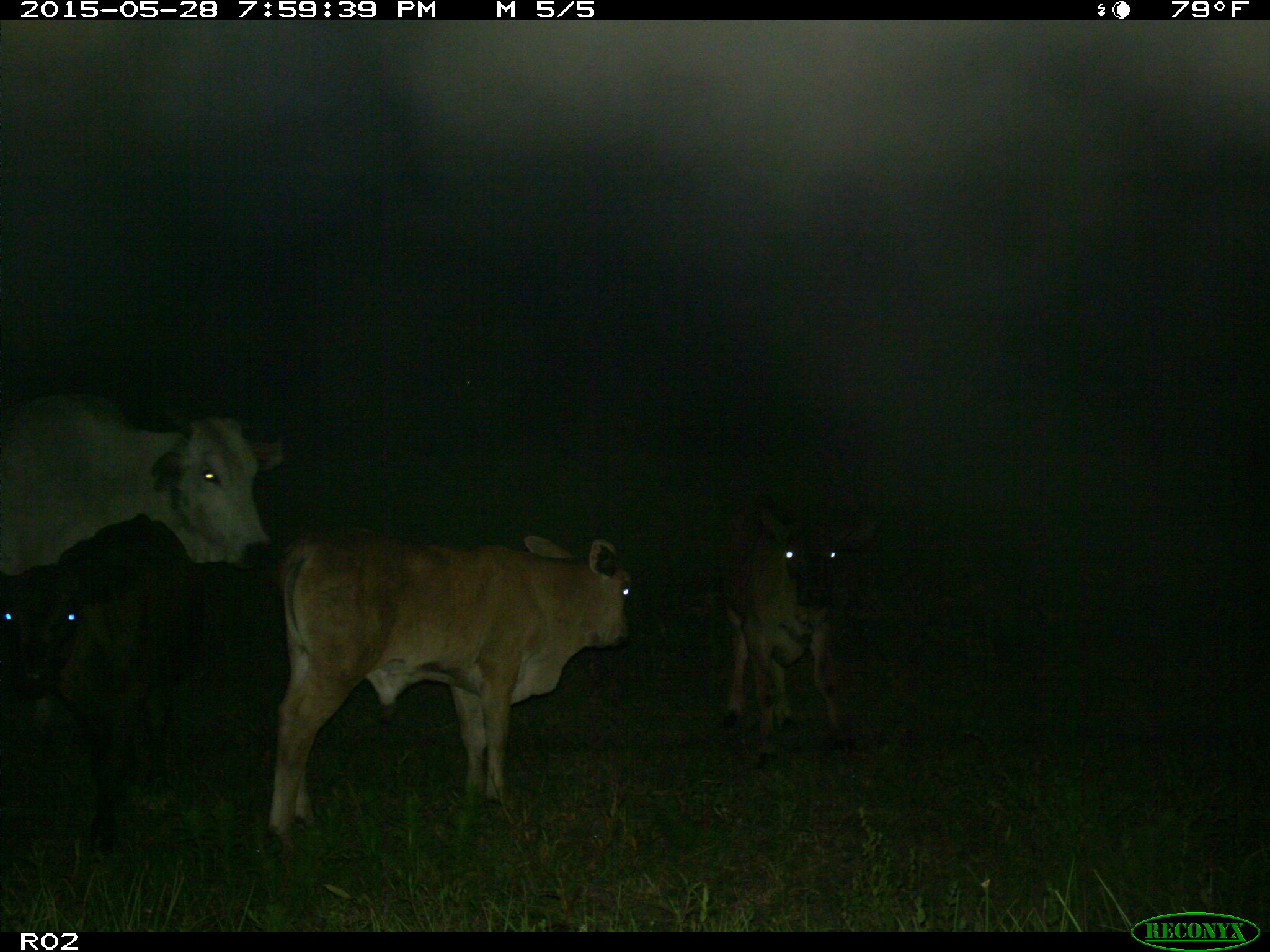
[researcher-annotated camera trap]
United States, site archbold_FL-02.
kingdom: Animalia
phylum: Chordata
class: Mammalia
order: Artiodactyla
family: Bovidae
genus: Bos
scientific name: Bos taurus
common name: domestic cow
Bos taurus (domestic cow).